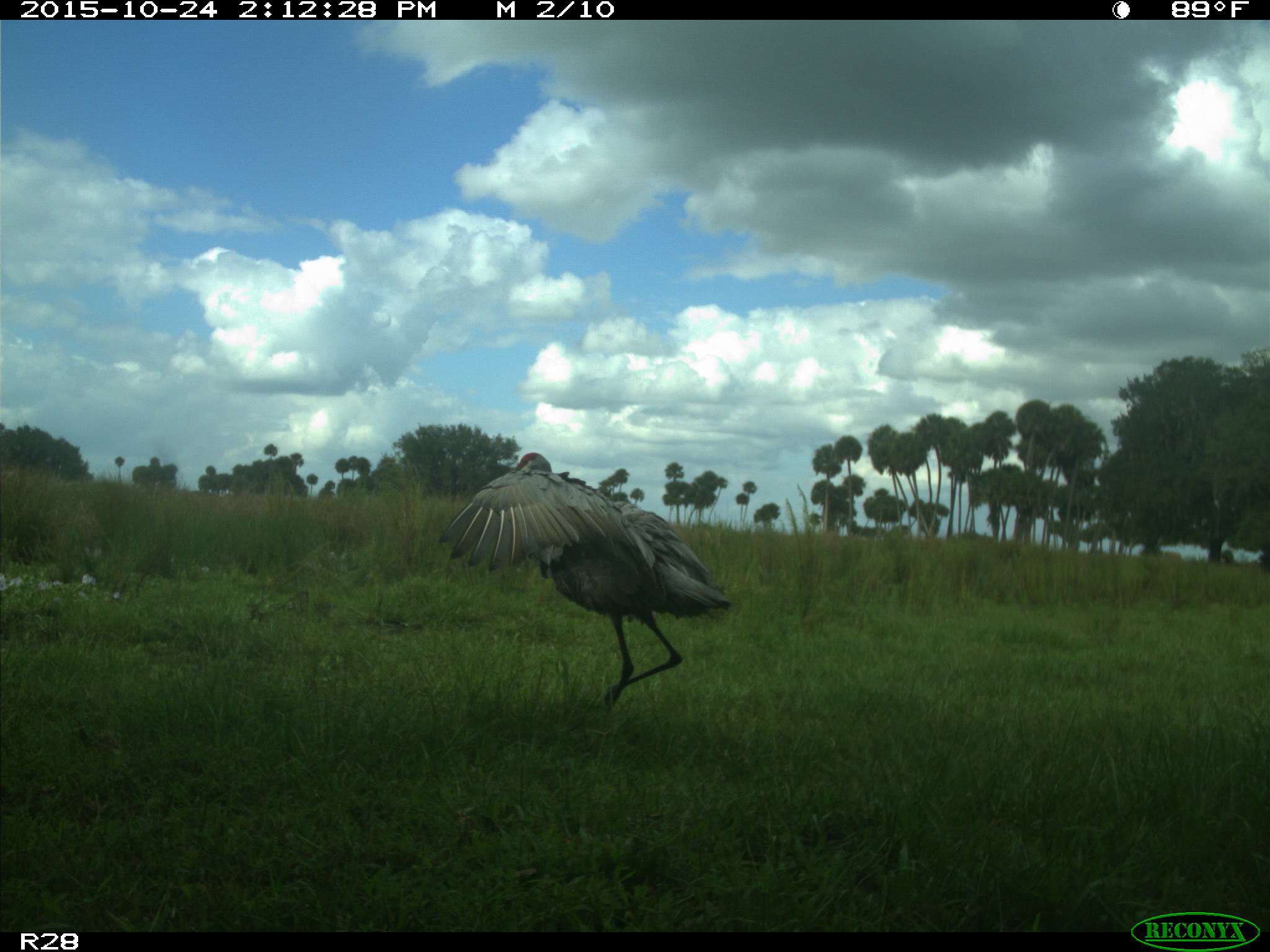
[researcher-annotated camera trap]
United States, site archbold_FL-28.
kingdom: Animalia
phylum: Chordata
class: Aves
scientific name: Aves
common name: birds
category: unidentified bird